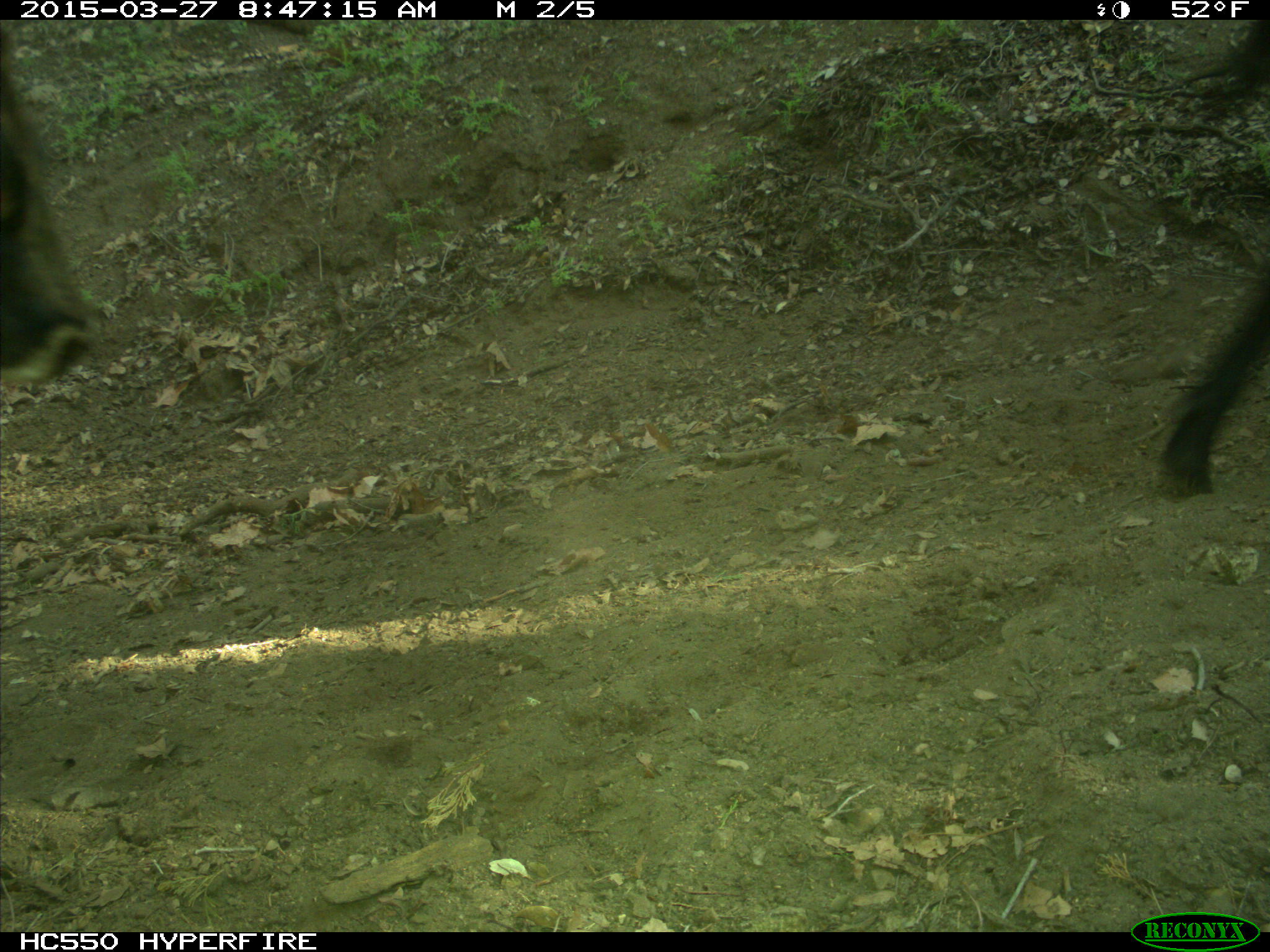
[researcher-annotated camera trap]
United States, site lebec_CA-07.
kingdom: Animalia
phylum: Chordata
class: Mammalia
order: Artiodactyla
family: Bovidae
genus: Bos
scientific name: Bos taurus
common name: domestic cow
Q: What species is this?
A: Bos taurus (domestic cow).